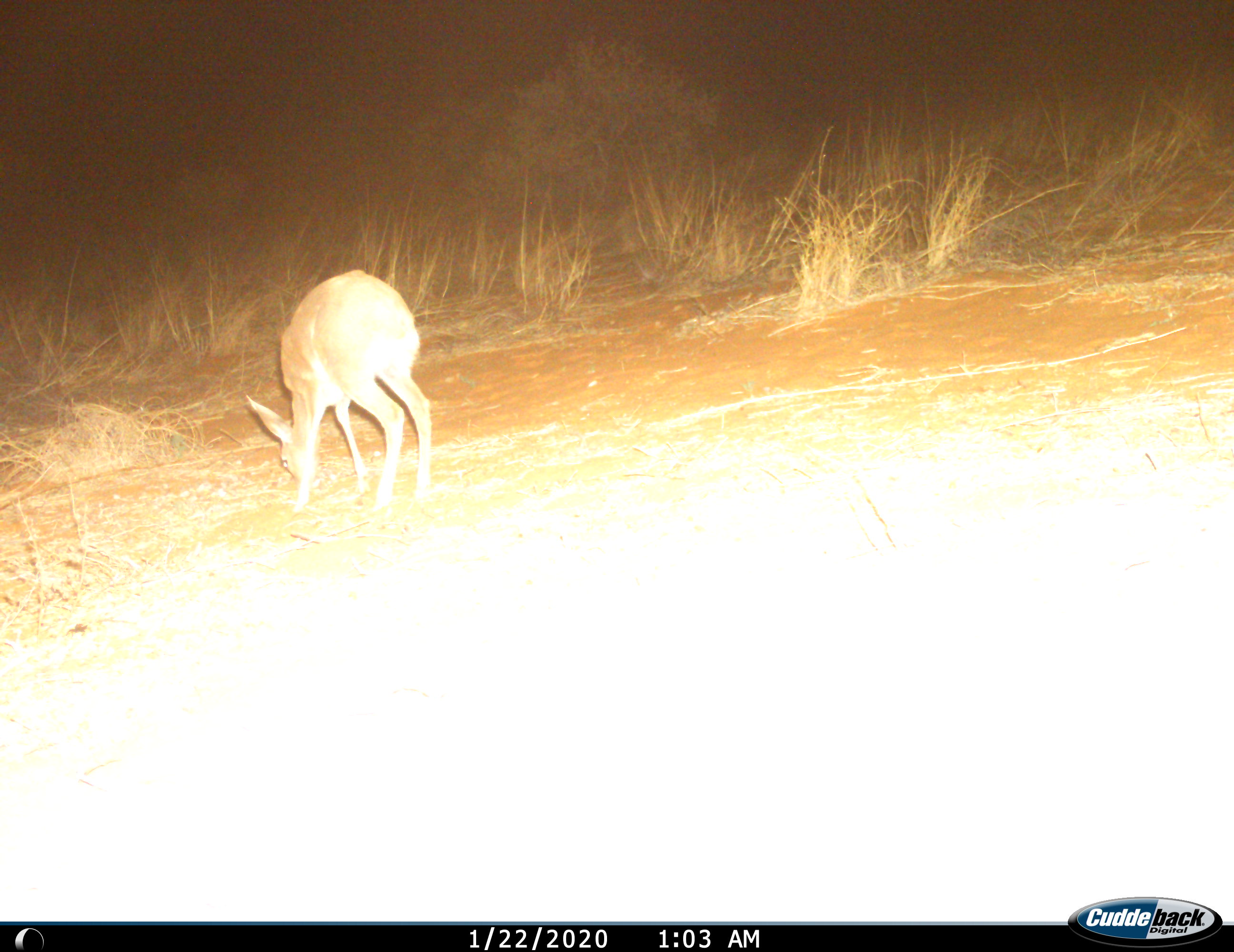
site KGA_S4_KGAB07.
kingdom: Animalia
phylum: Chordata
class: Mammalia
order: Artiodactyla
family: Bovidae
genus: Raphicerus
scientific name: Raphicerus campestris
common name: steenbok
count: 1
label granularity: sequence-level